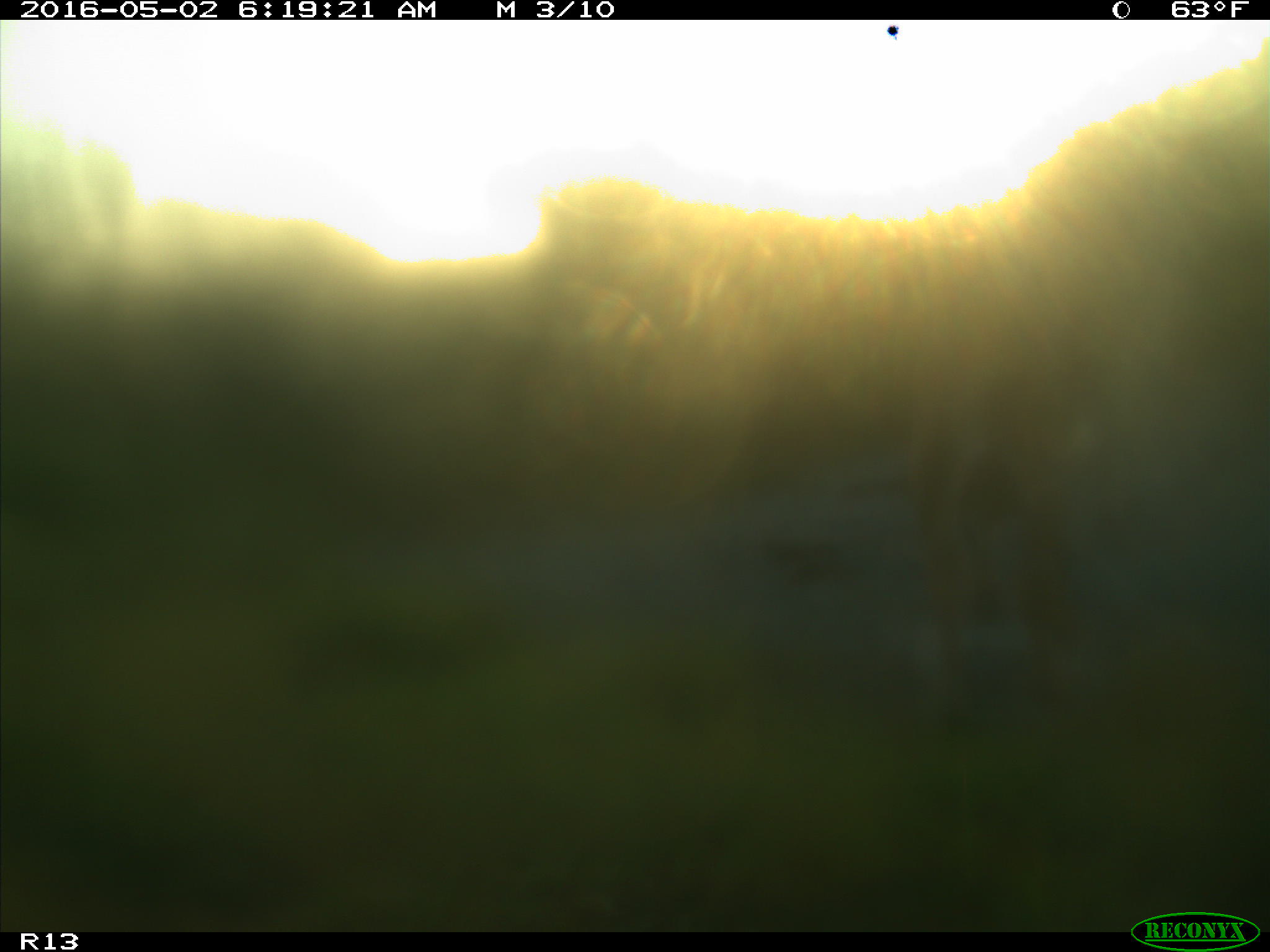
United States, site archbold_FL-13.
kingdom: Animalia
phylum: Chordata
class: Mammalia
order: Artiodactyla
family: Bovidae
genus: Bos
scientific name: Bos taurus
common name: domestic cow